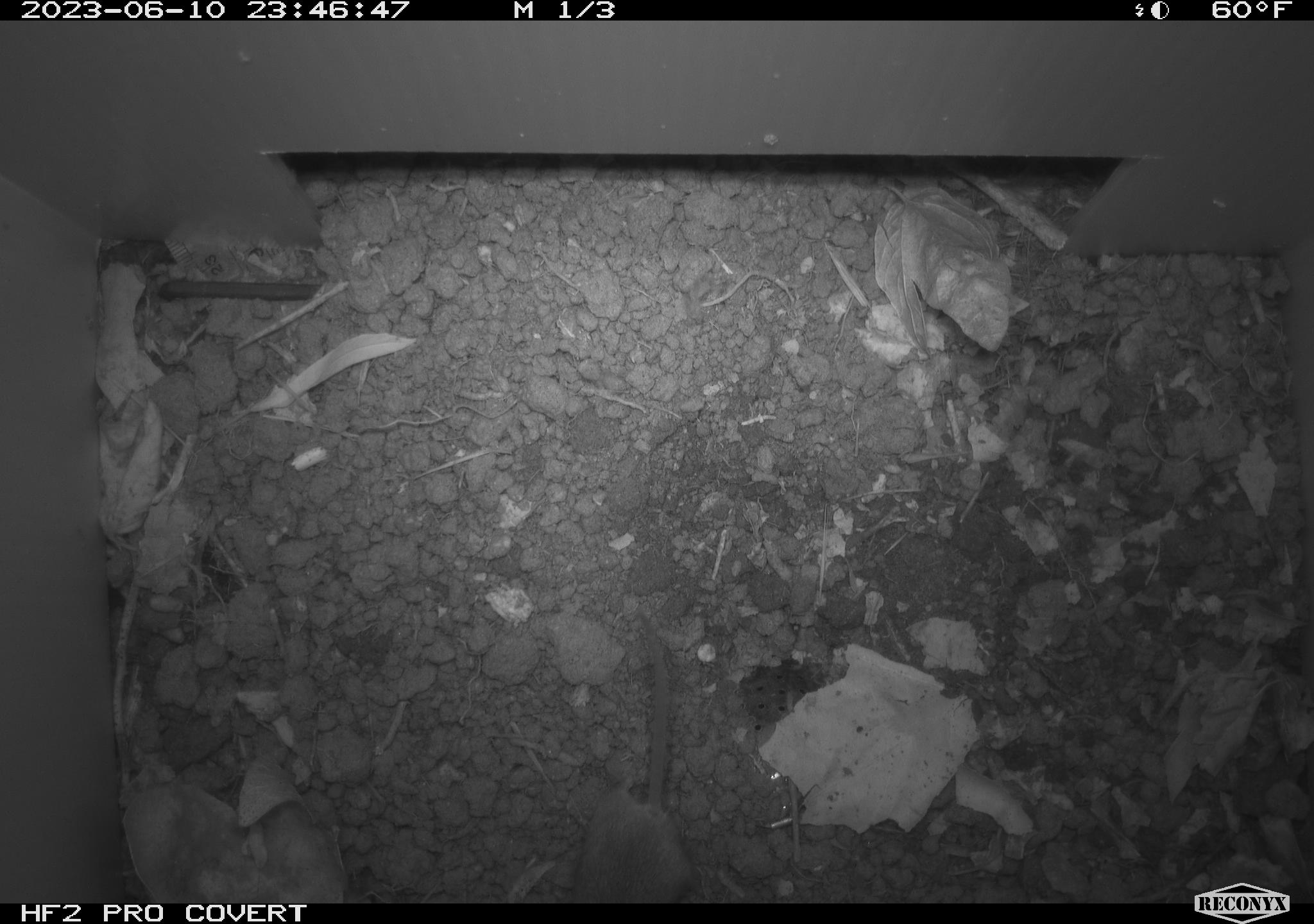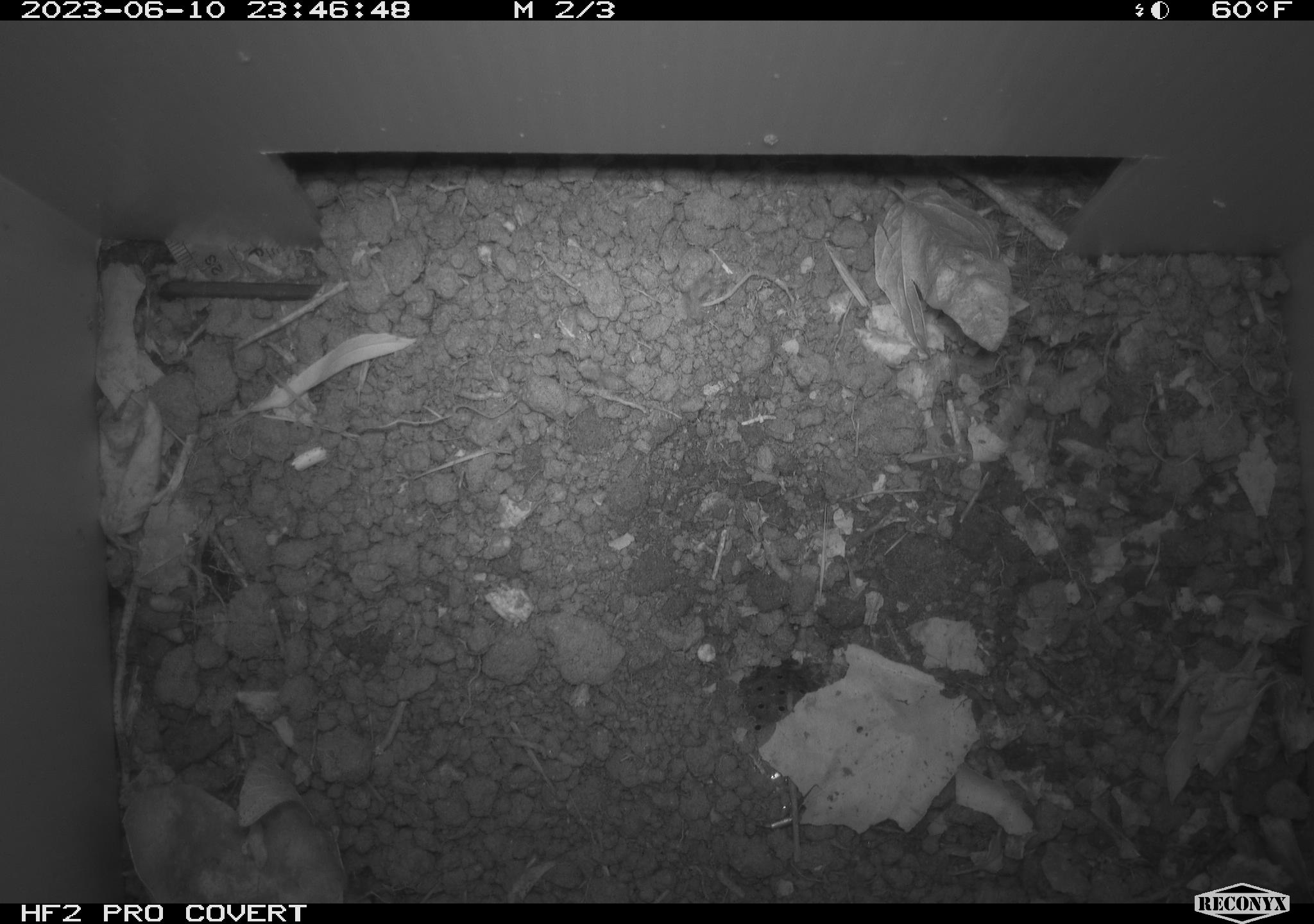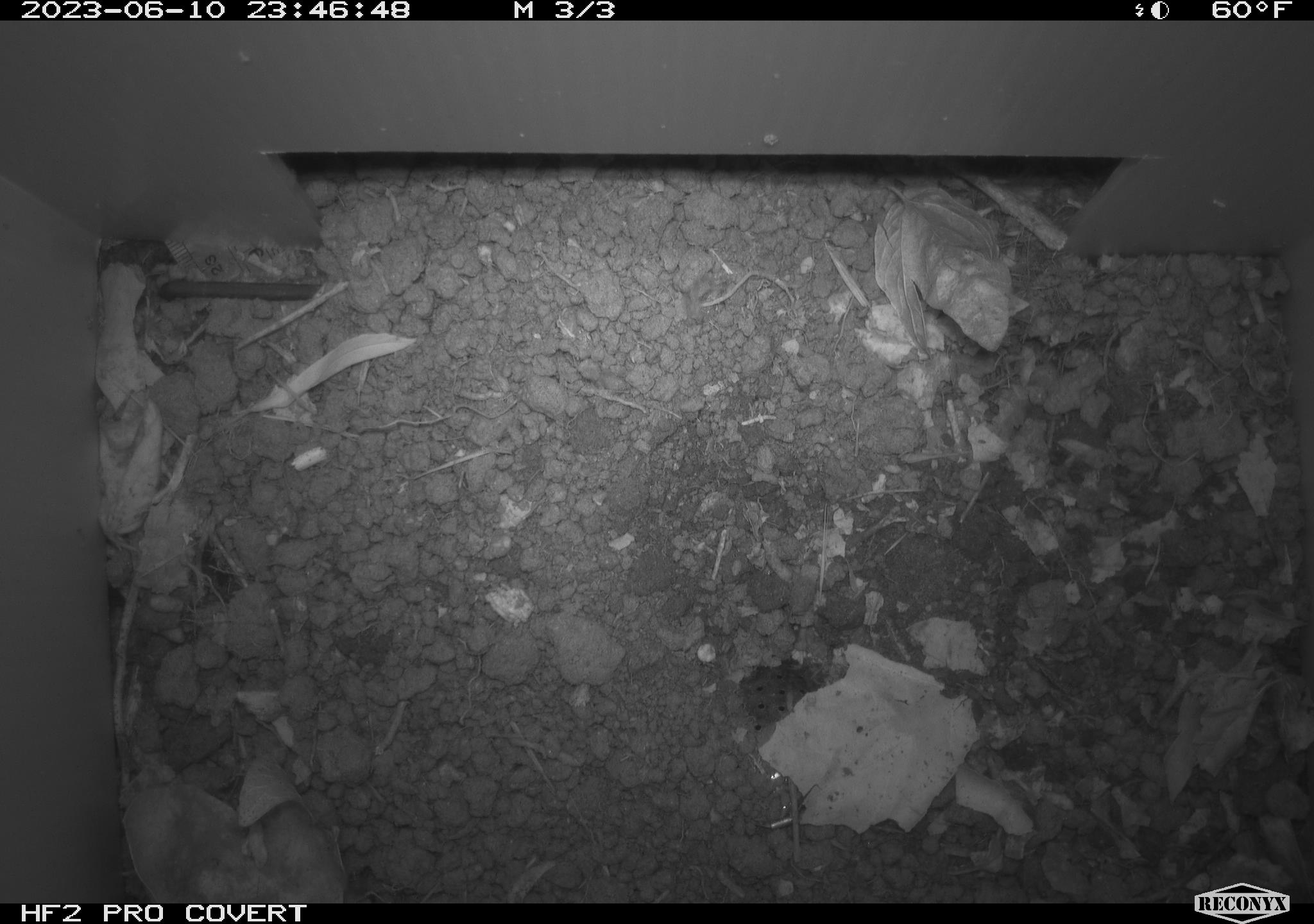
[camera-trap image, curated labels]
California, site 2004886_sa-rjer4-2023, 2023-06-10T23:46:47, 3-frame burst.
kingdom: Animalia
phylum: Chordata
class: Mammalia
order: Rodentia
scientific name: Rodentia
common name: mouse species